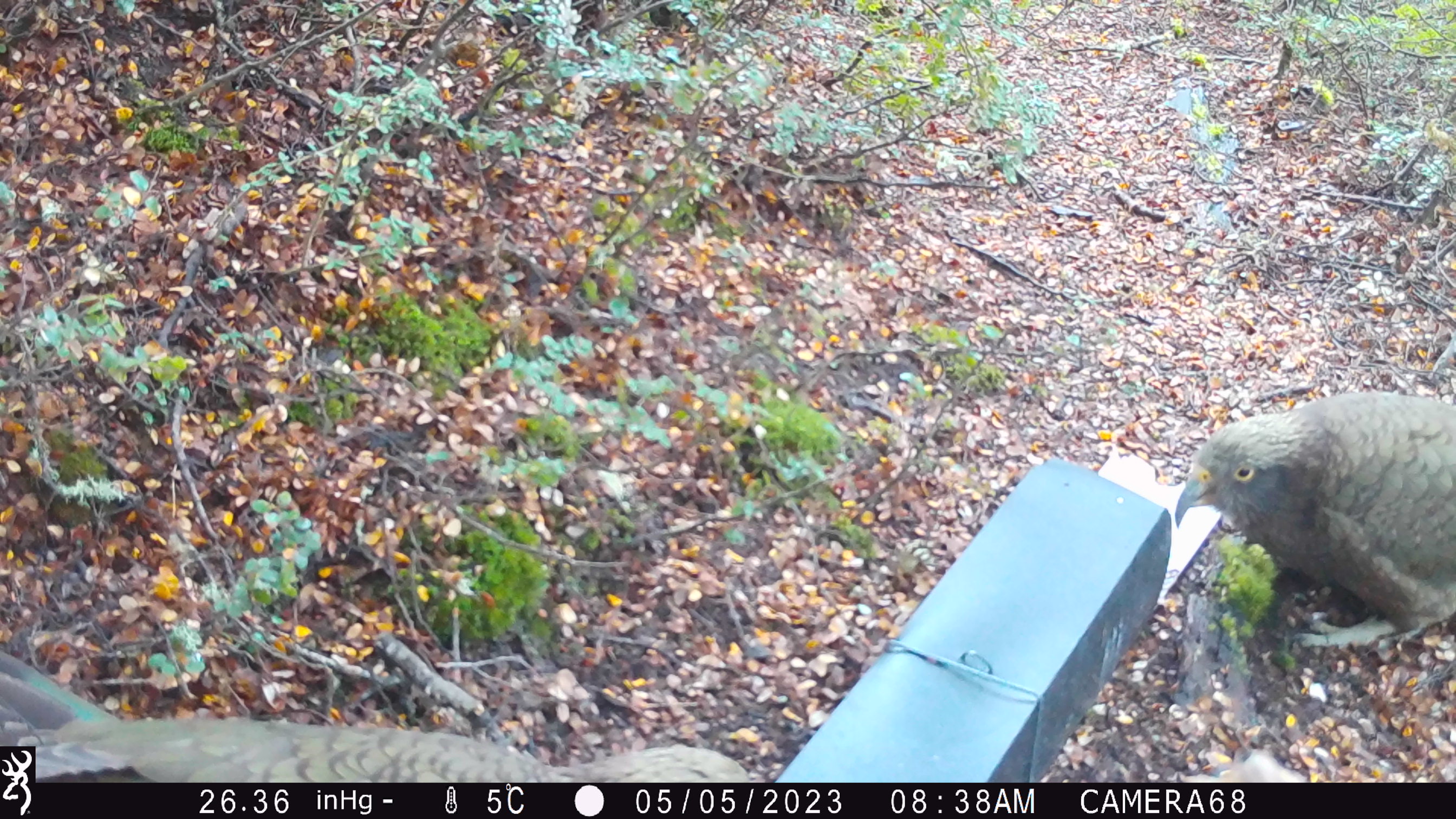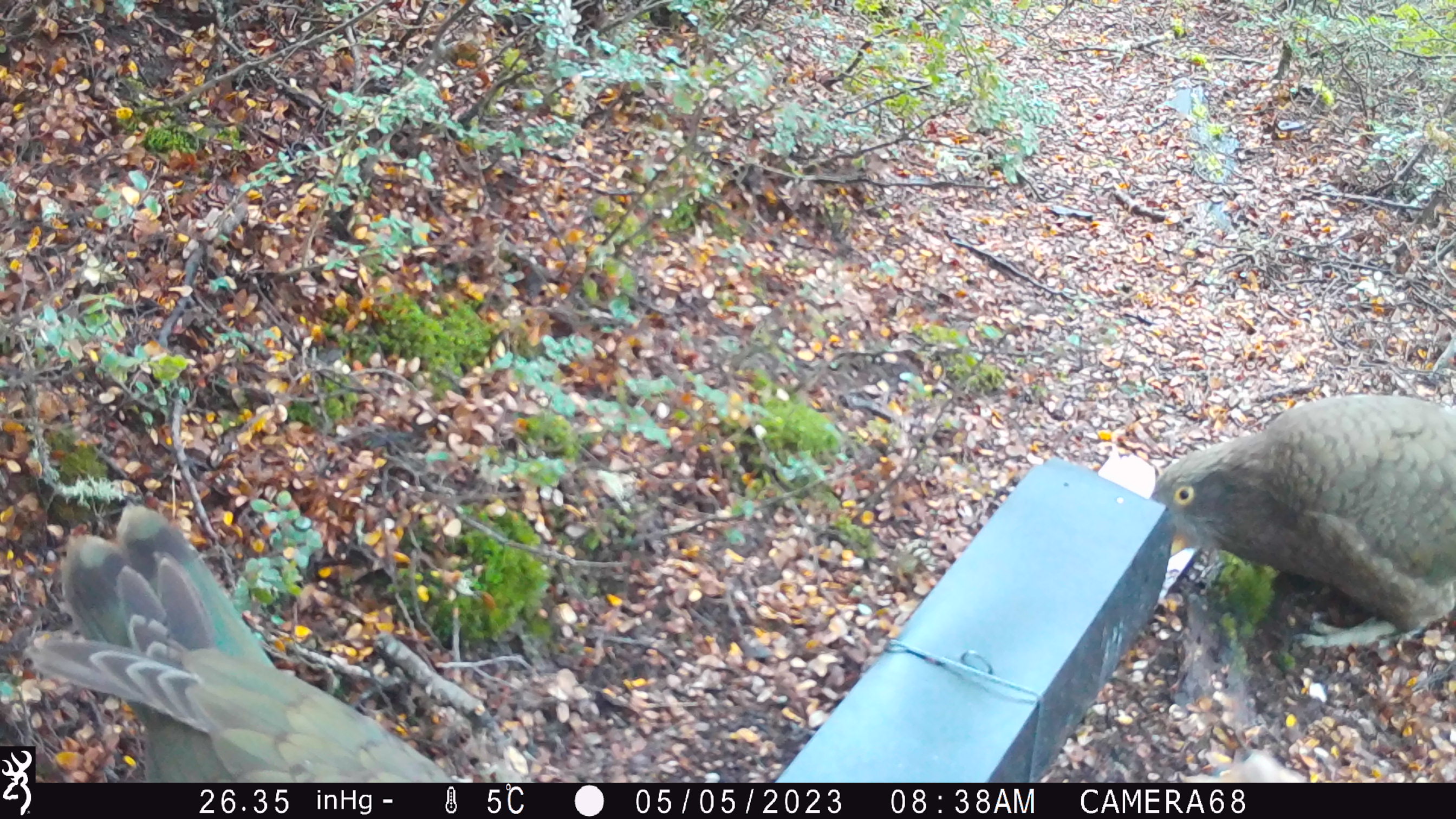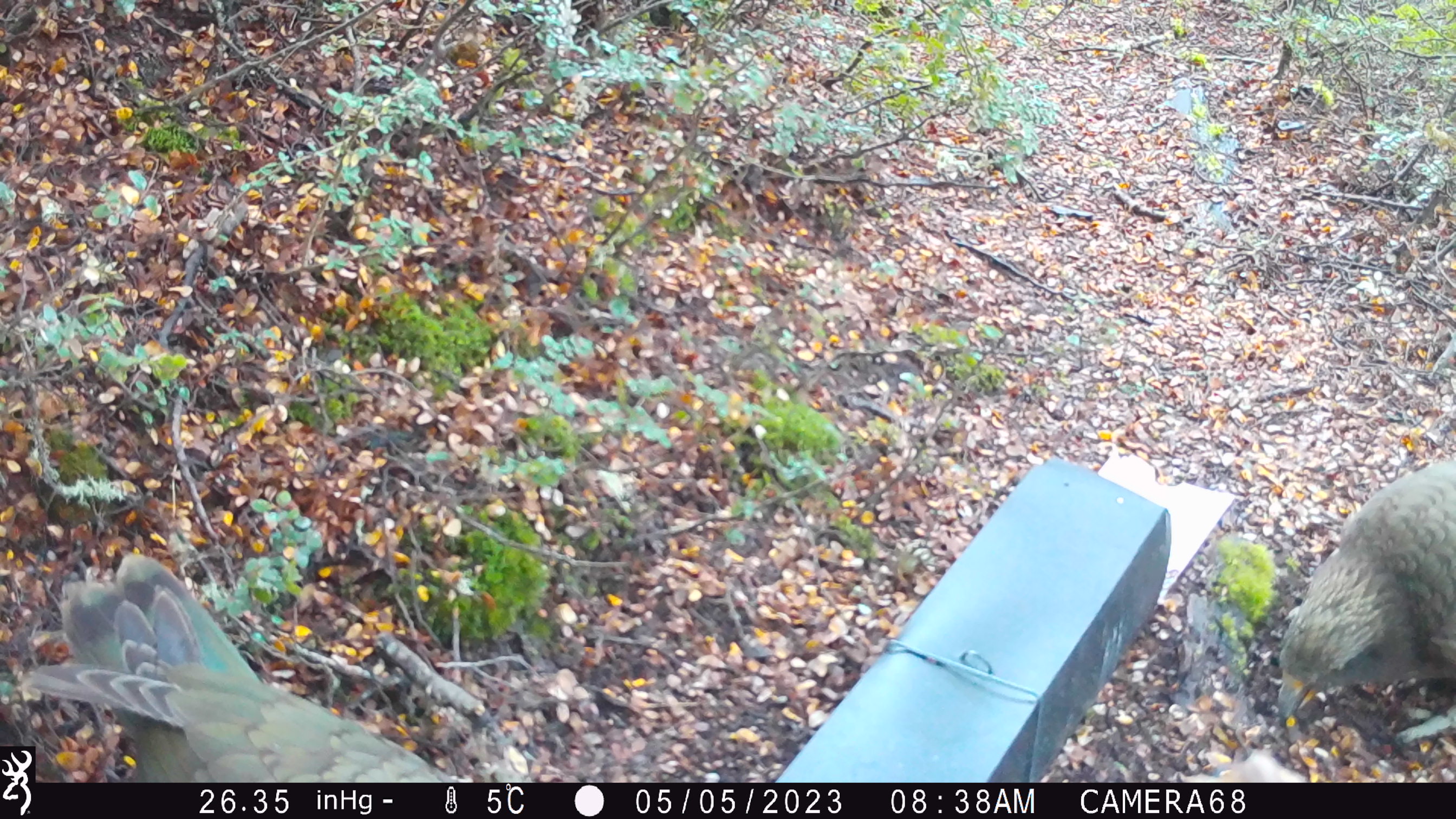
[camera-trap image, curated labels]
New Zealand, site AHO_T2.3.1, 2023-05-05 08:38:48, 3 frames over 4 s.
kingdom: Animalia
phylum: Chordata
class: Aves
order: Psittaciformes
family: Strigopidae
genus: Nestor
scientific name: Nestor notabilis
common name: kea